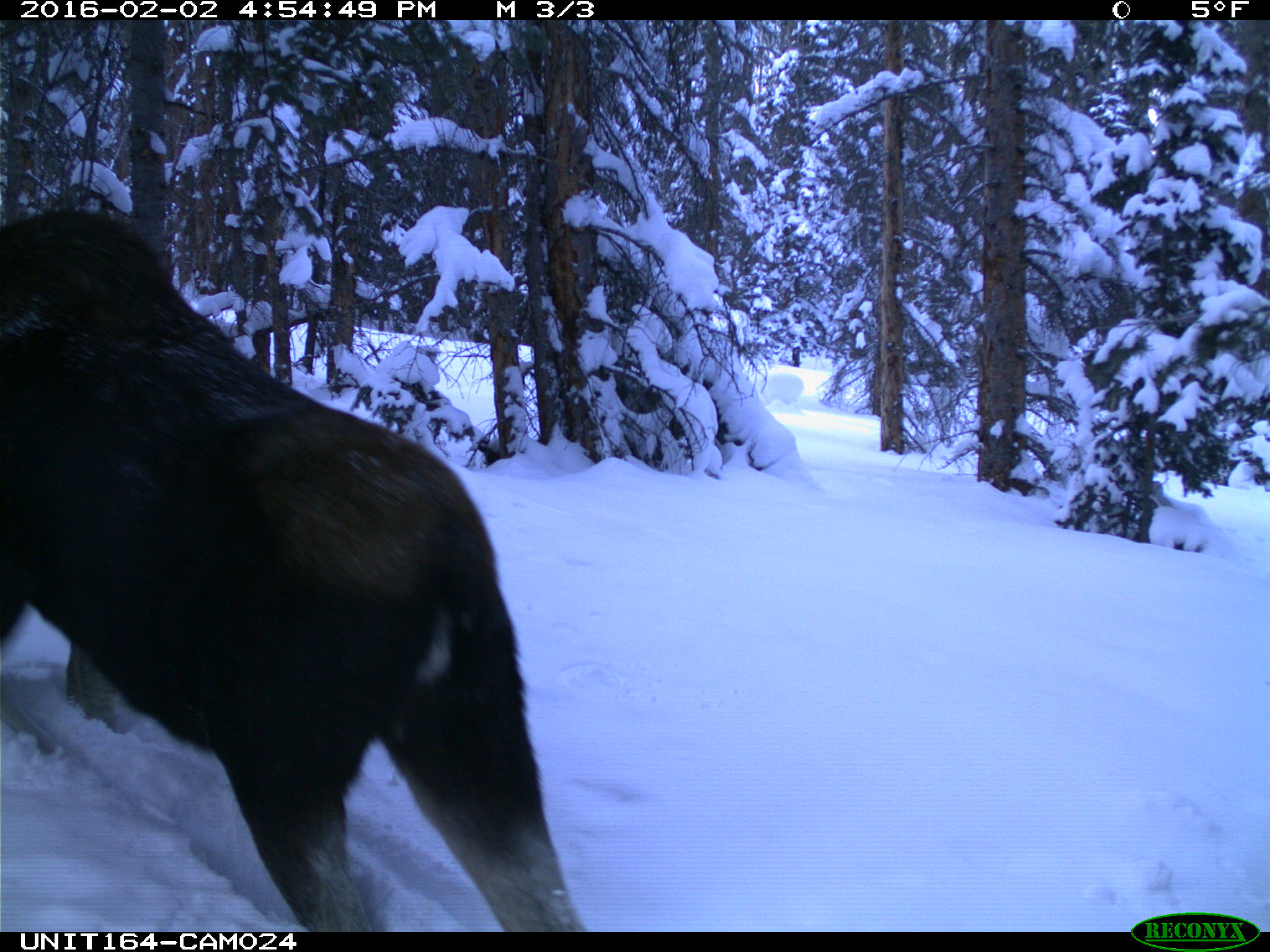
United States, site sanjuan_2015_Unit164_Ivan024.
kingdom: Animalia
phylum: Chordata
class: Mammalia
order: Artiodactyla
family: Cervidae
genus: Alces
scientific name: Alces alces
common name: moose